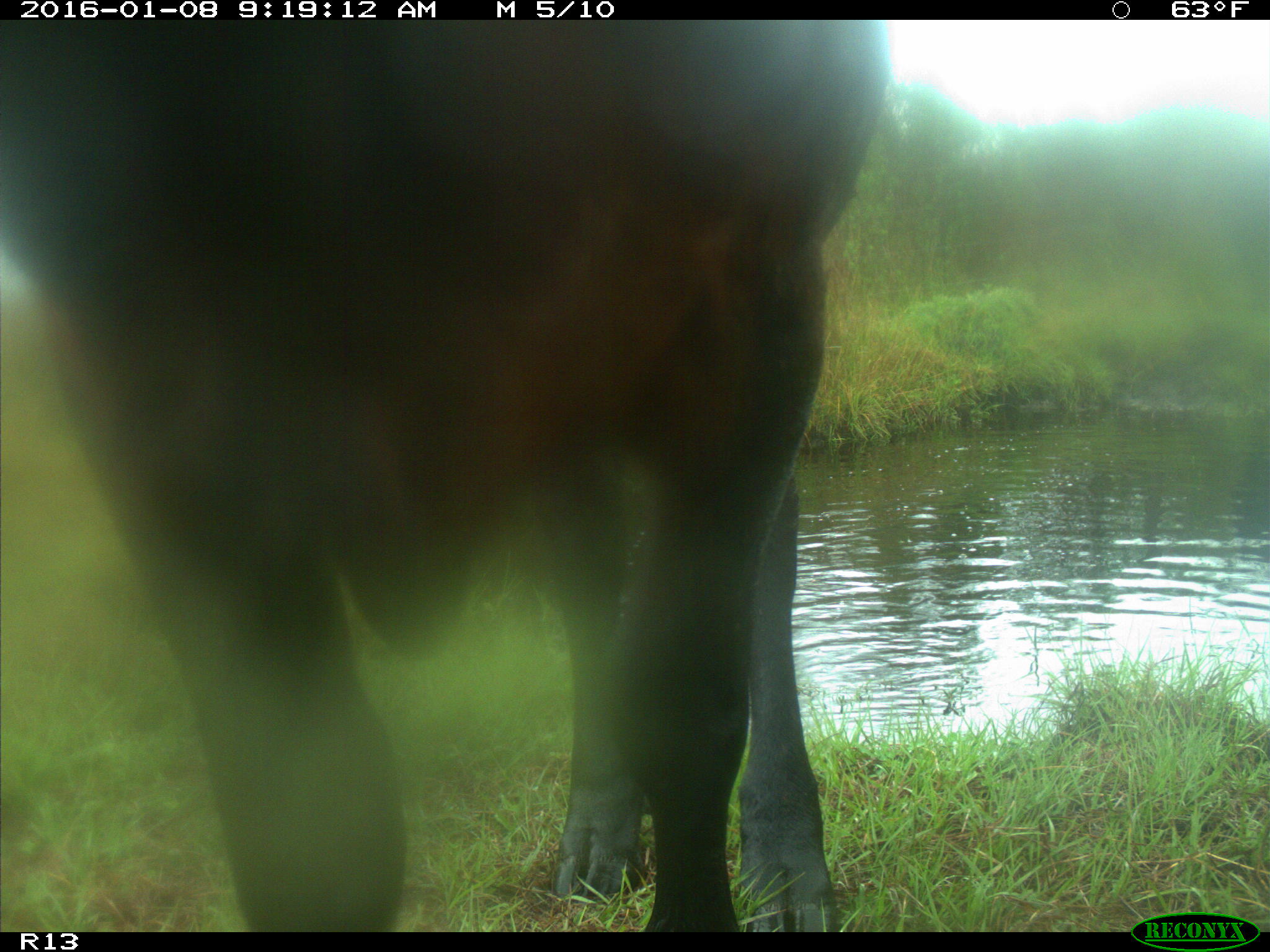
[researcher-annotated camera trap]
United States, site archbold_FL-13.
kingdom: Animalia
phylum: Chordata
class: Mammalia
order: Artiodactyla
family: Bovidae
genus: Bos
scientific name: Bos taurus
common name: domestic cow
Bos taurus (domestic cow).